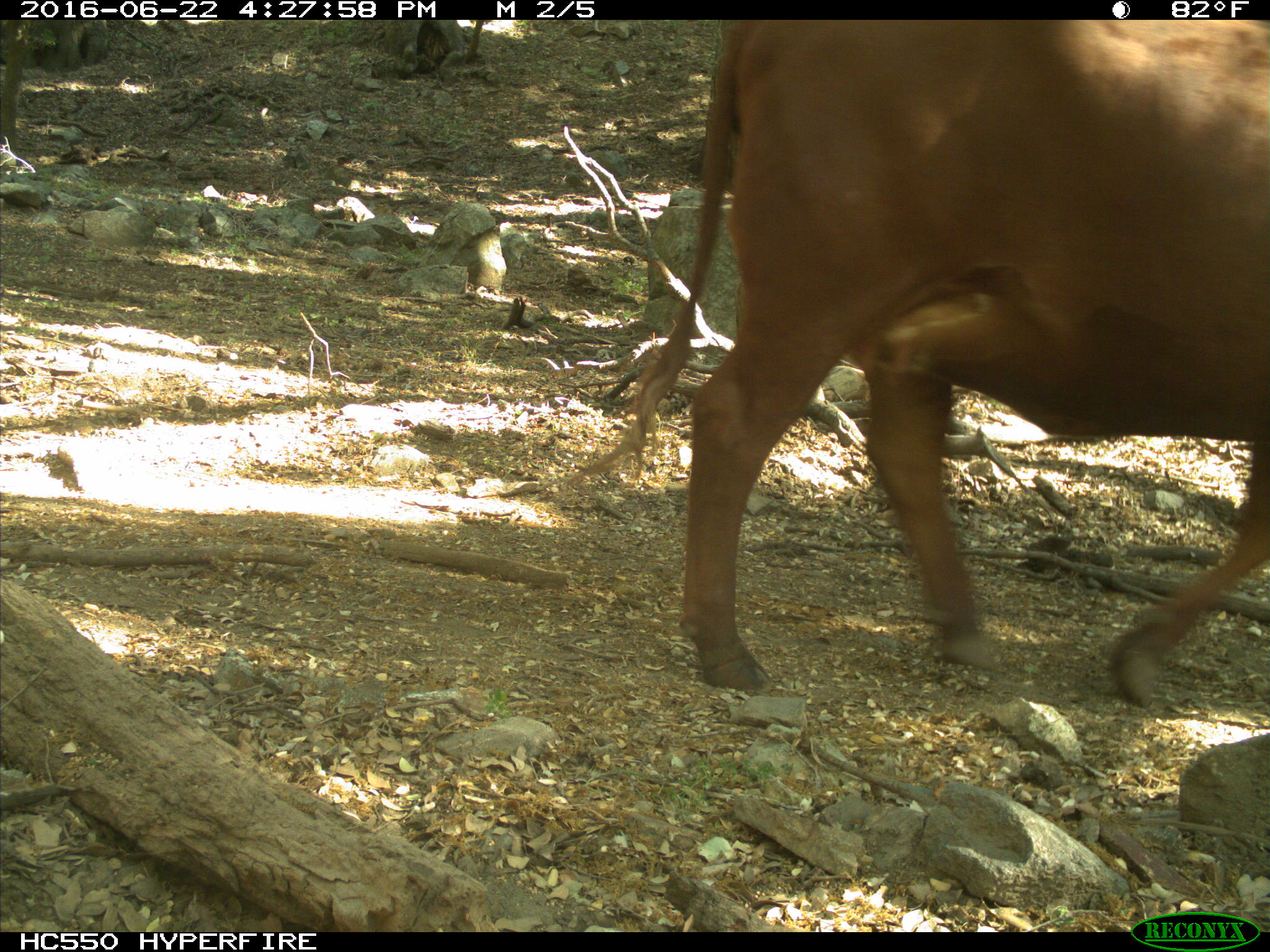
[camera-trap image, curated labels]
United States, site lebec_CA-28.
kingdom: Animalia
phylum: Chordata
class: Mammalia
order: Artiodactyla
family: Bovidae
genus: Bos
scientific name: Bos taurus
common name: domestic cow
Bos taurus (domestic cow).